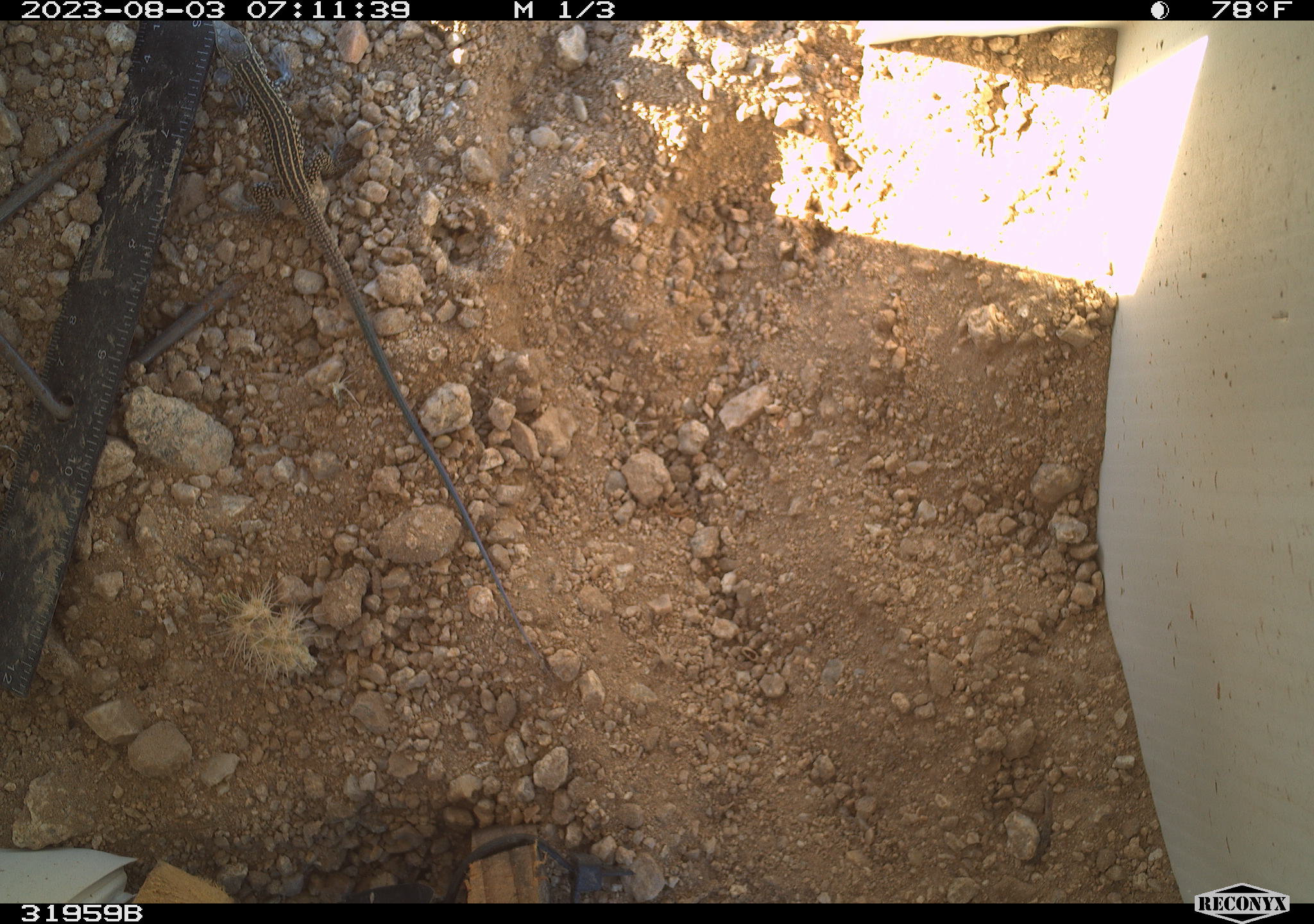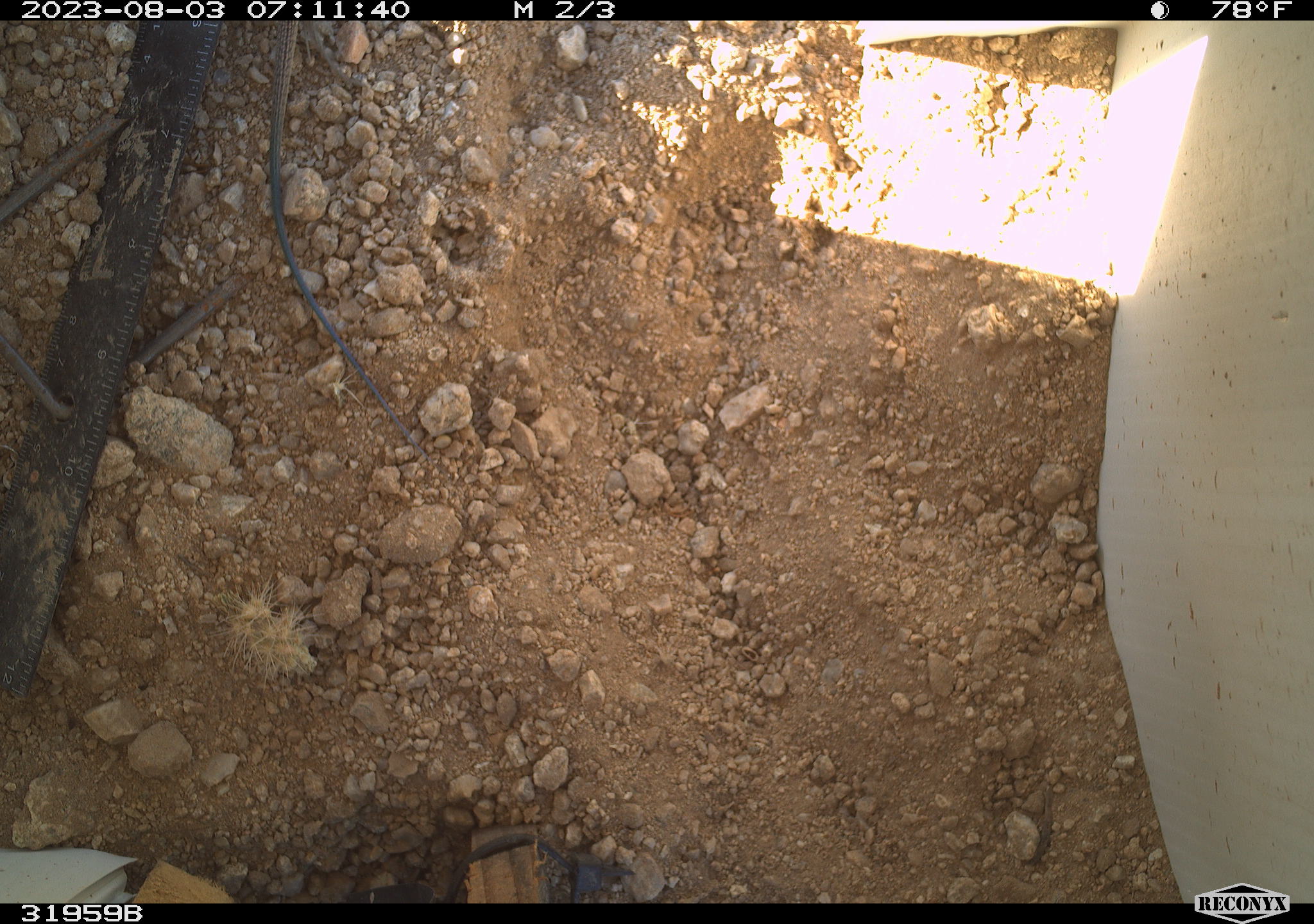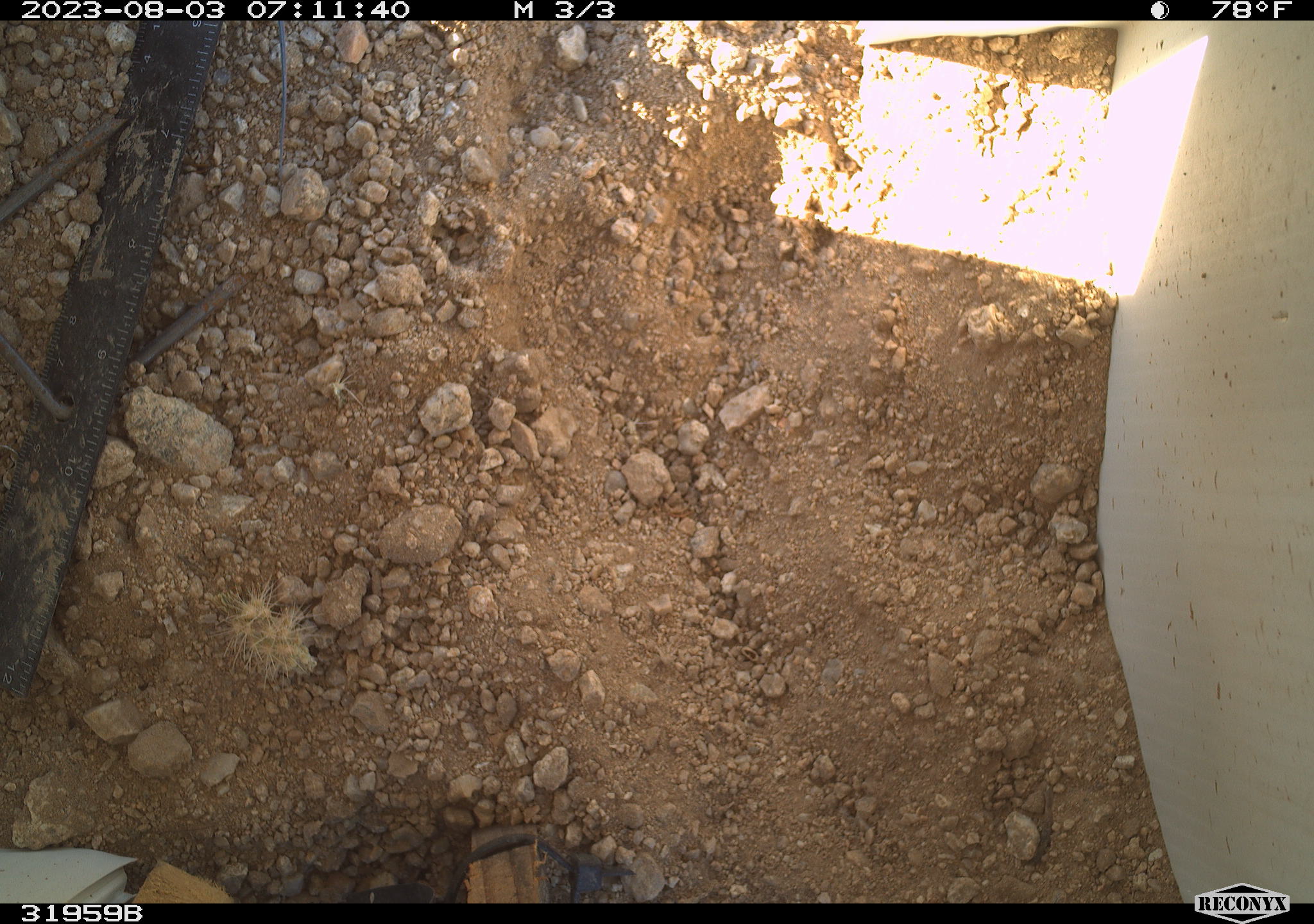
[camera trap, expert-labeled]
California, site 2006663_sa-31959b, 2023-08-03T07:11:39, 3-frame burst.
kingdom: Animalia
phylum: Chordata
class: Reptilia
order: Squamata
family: Teiidae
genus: Aspidoscelis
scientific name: Aspidoscelis tigris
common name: western whiptail